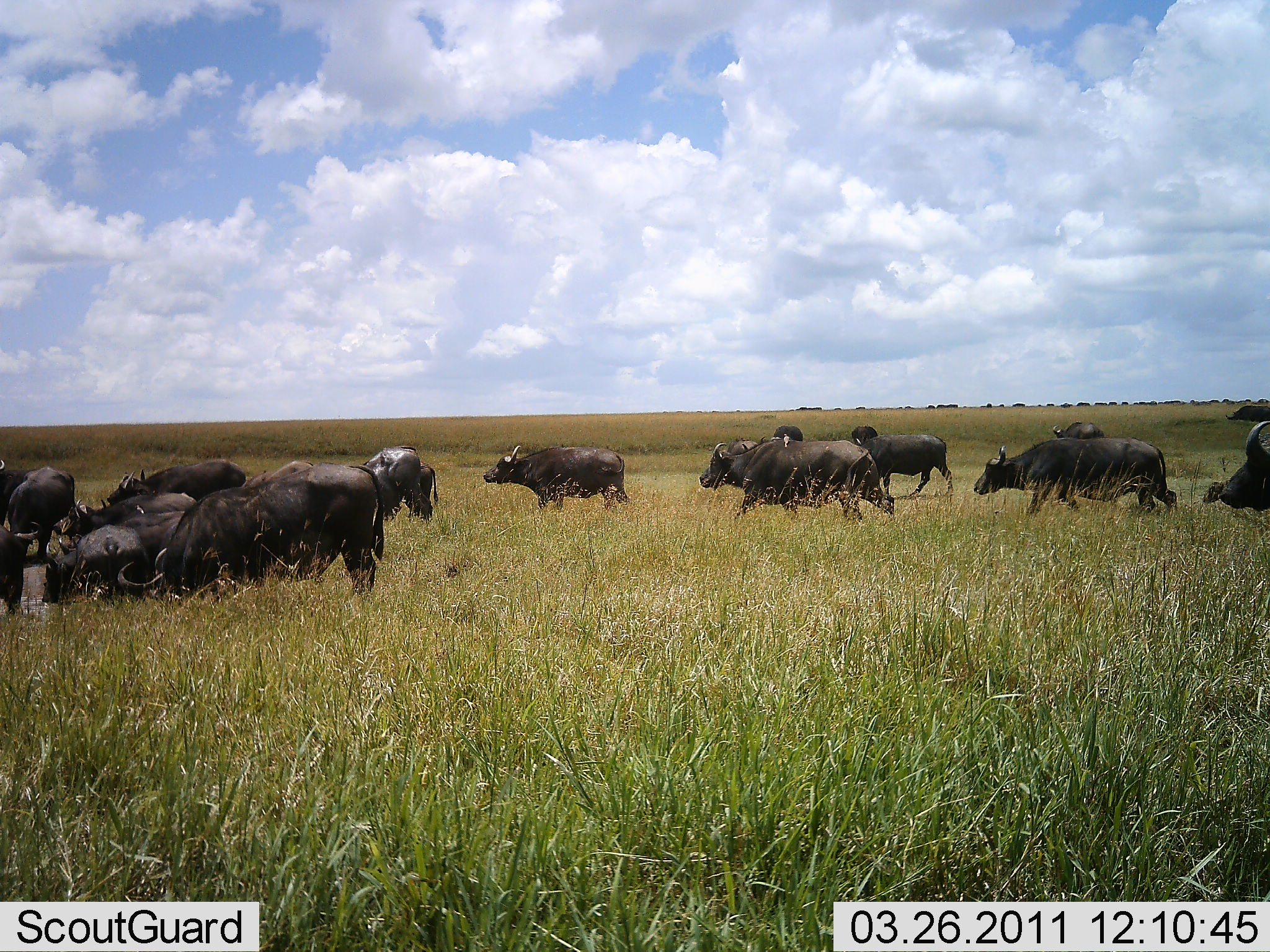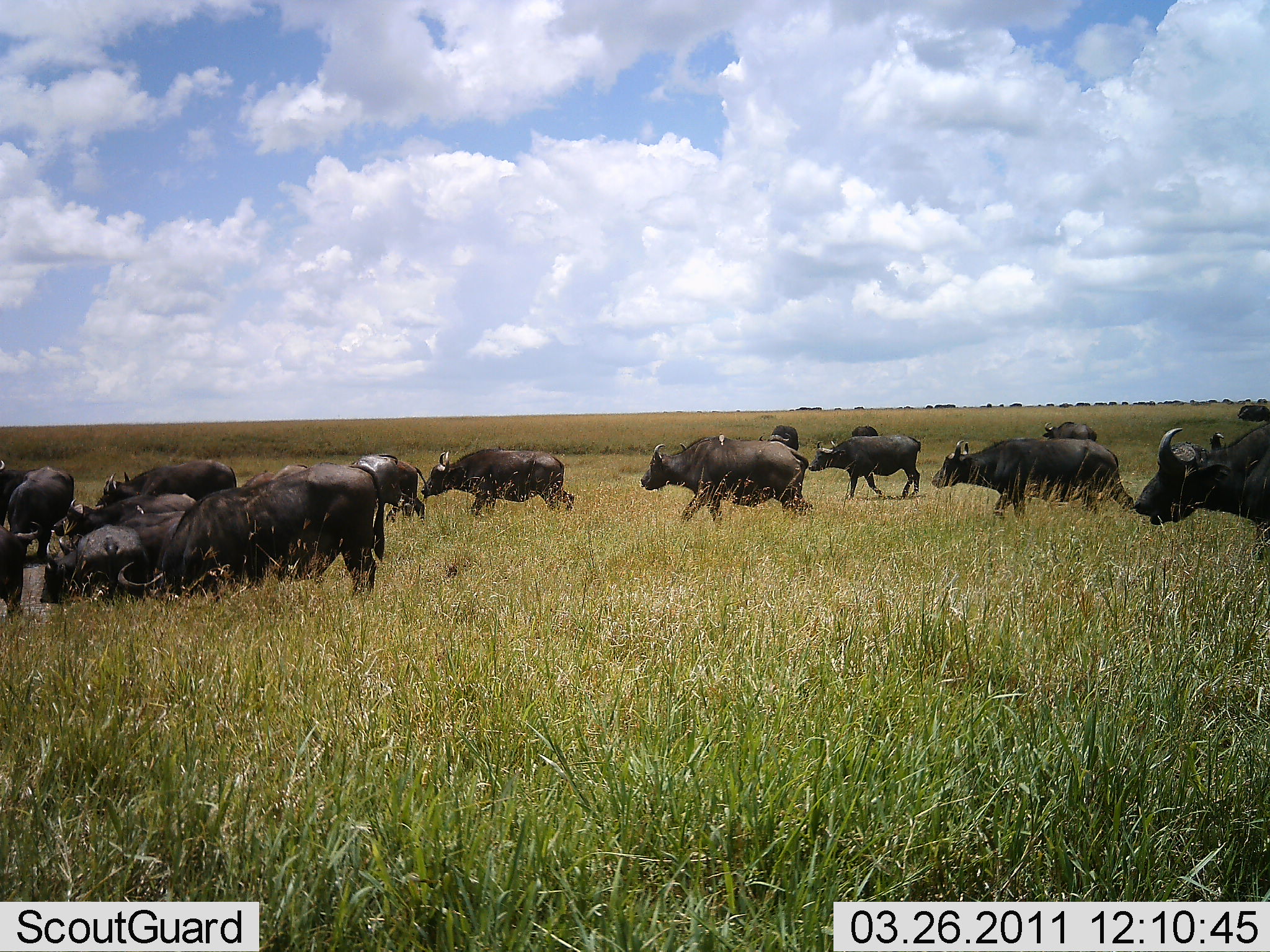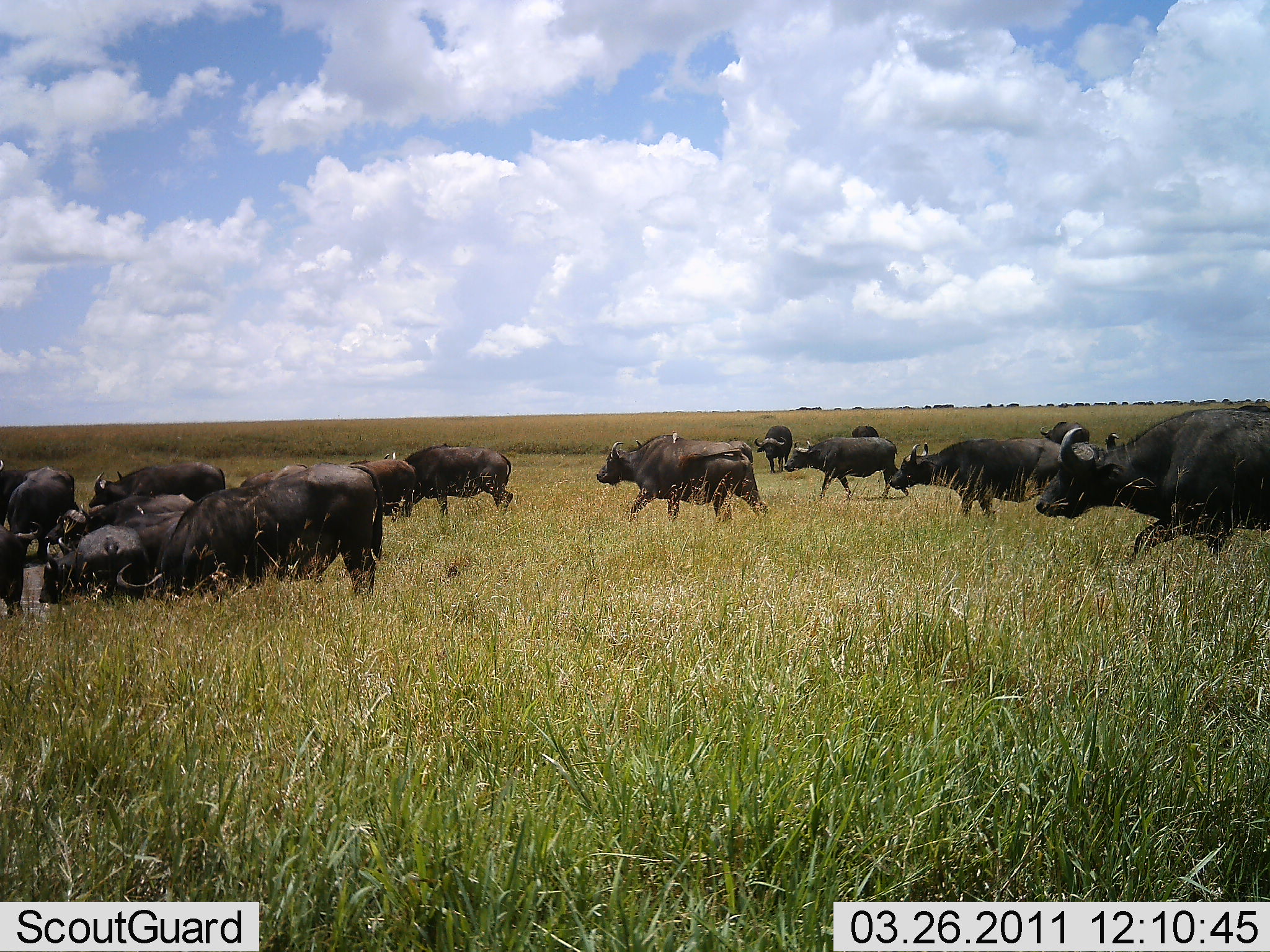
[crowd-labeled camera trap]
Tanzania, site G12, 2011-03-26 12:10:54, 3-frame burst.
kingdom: Animalia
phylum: Chordata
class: Mammalia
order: Artiodactyla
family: Bovidae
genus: Syncerus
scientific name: Syncerus caffer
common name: cape buffalo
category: buffalo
Buffalo (cape buffalo) (Syncerus caffer), count 11-50. Behavior (volunteer vote fractions): standing 20%, resting 0%, moving 90%, interacting 10%. Young present (vote fraction): 0%. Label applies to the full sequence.